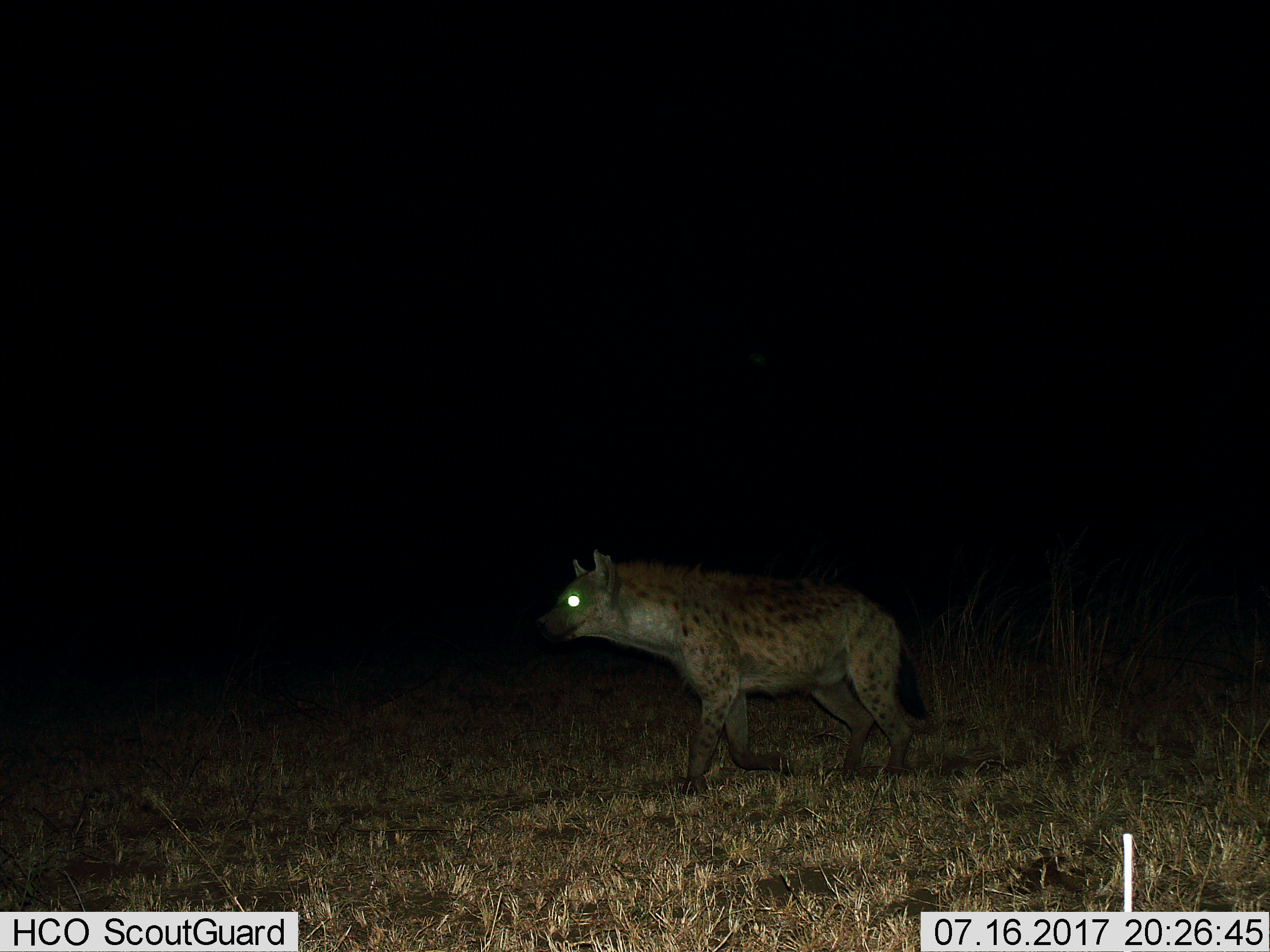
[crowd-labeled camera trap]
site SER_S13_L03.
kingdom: Animalia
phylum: Chordata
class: Mammalia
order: Carnivora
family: Hyaenidae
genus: Crocuta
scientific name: Crocuta crocuta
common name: spotted hyena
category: hyenaspotted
Hyenaspotted (spotted hyena) (Crocuta crocuta), count 1. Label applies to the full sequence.